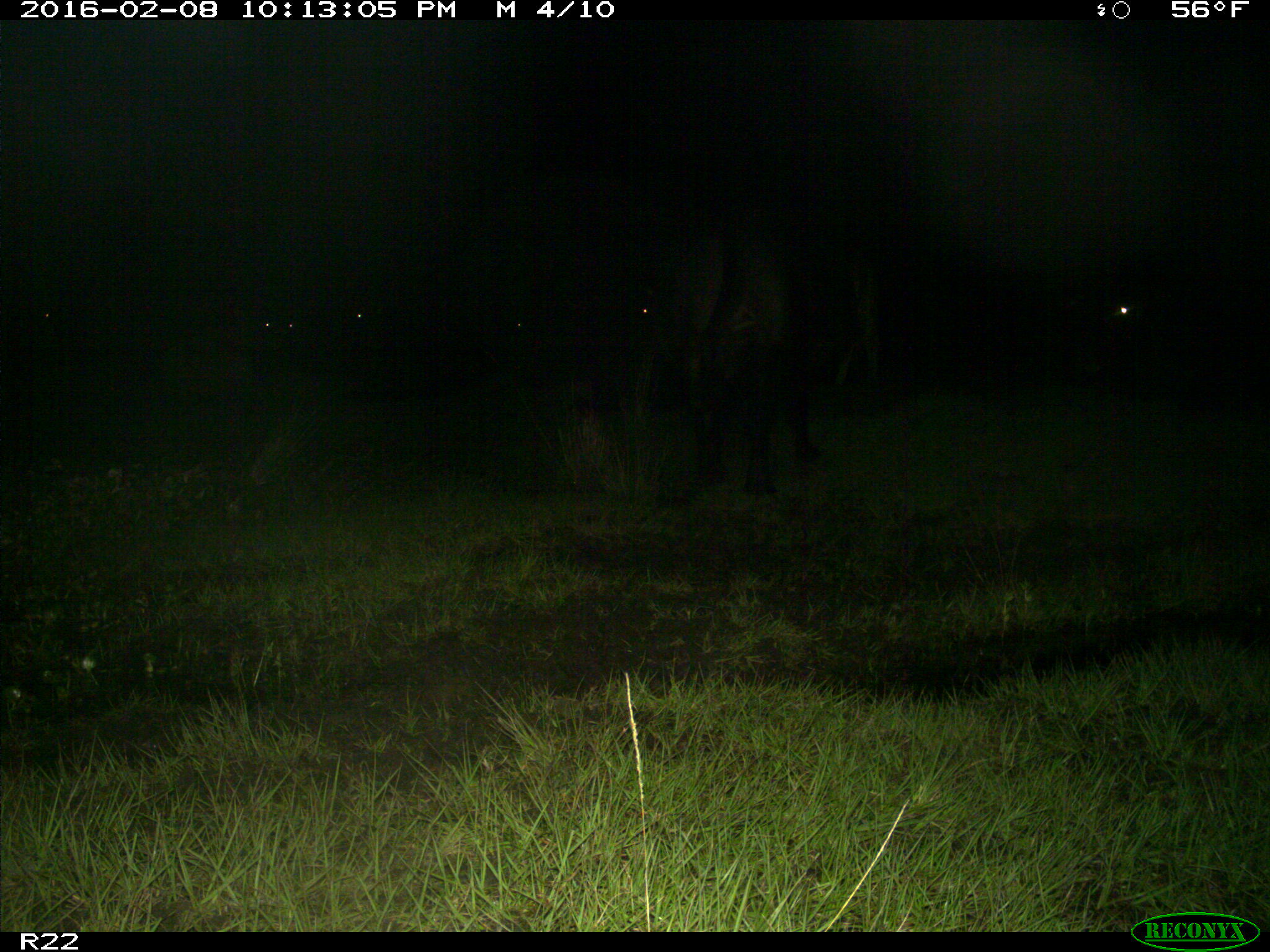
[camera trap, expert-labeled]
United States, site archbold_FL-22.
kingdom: Animalia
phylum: Chordata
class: Mammalia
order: Artiodactyla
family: Bovidae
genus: Bos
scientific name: Bos taurus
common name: domestic cow